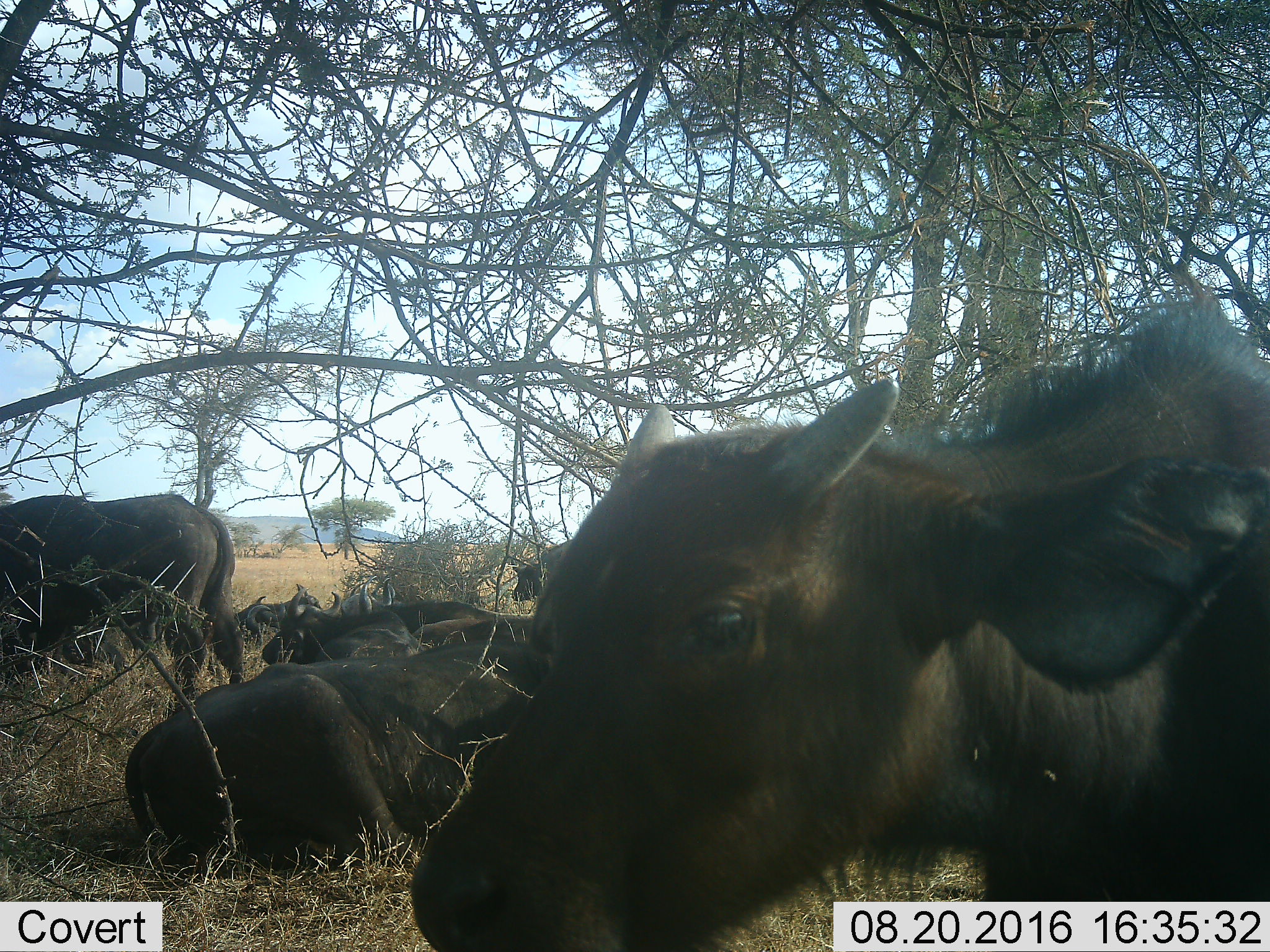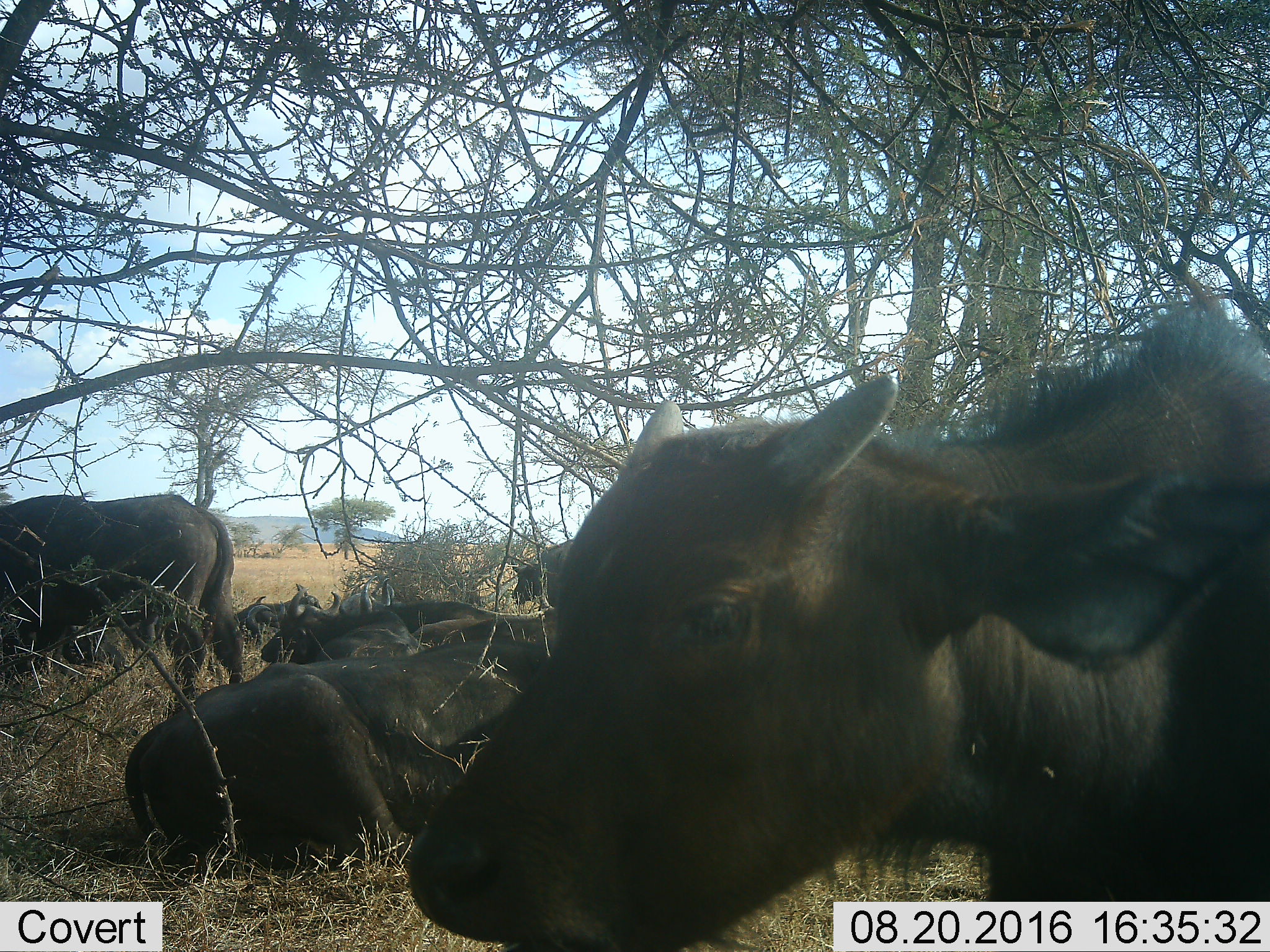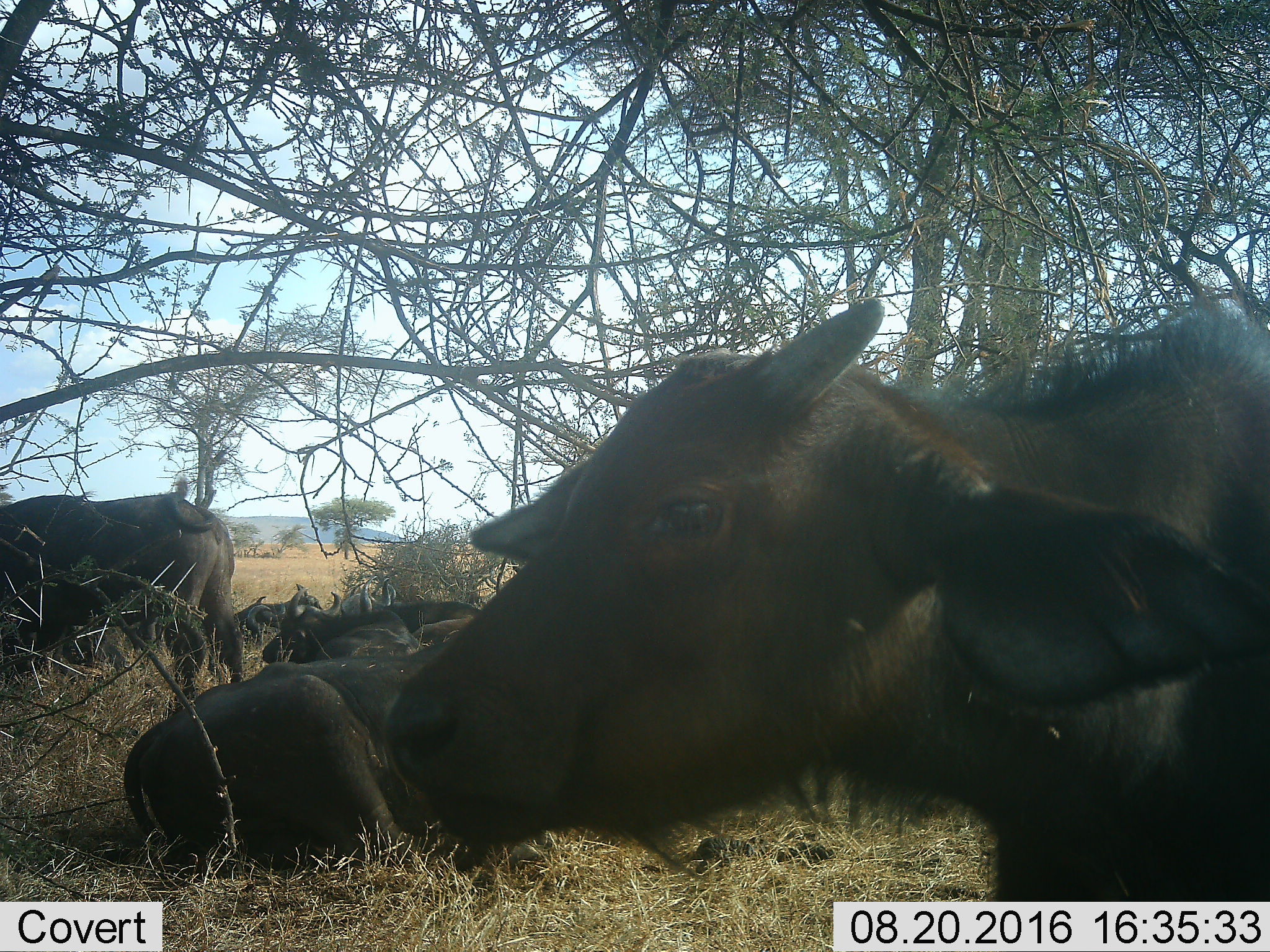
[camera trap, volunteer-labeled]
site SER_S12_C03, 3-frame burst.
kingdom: Animalia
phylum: Chordata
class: Mammalia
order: Artiodactyla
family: Bovidae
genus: Syncerus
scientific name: Syncerus caffer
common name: african buffalo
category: buffalo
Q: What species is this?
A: Buffalo (african buffalo) (Syncerus caffer).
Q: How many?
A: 9.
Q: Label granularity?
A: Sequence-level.